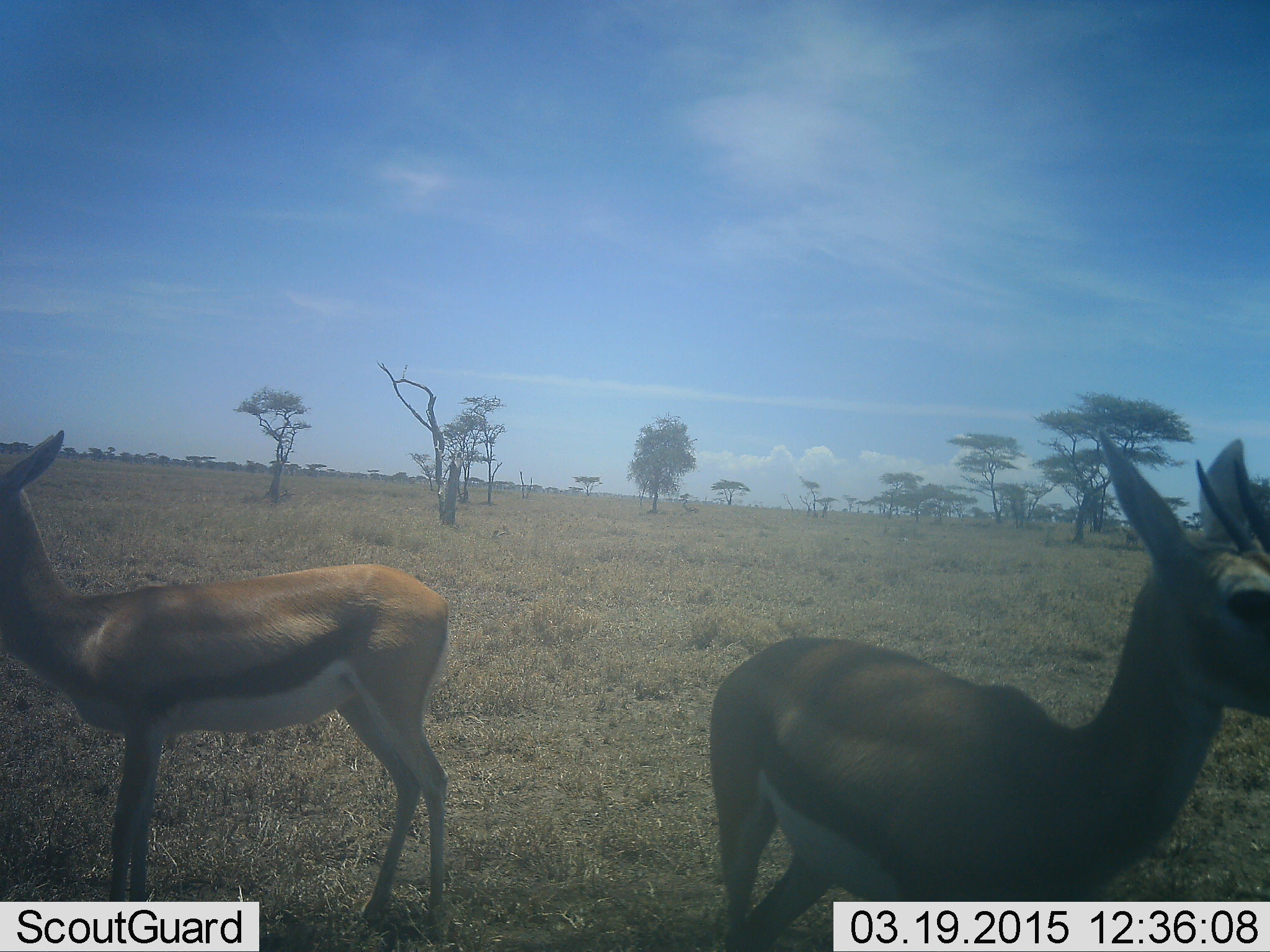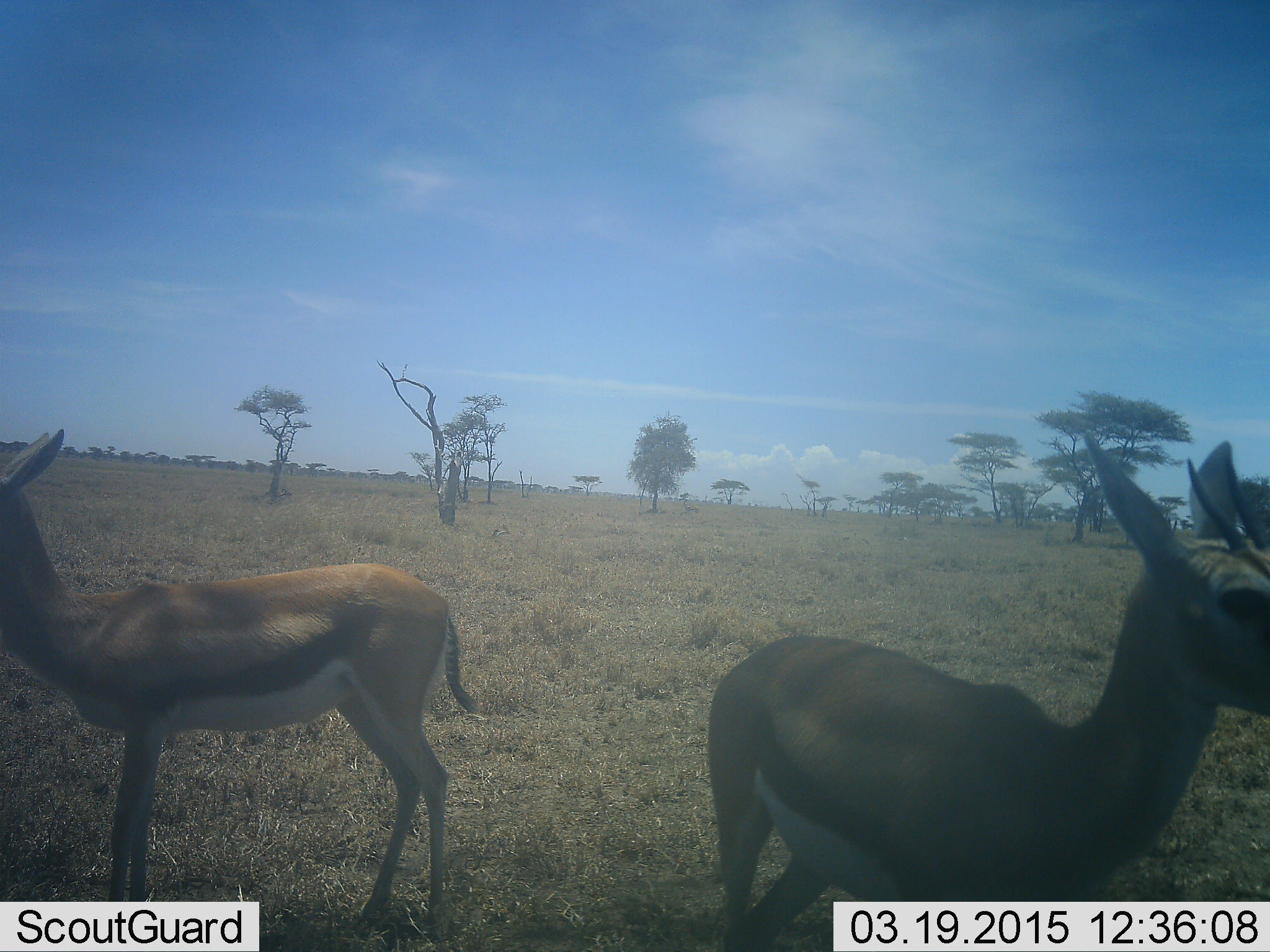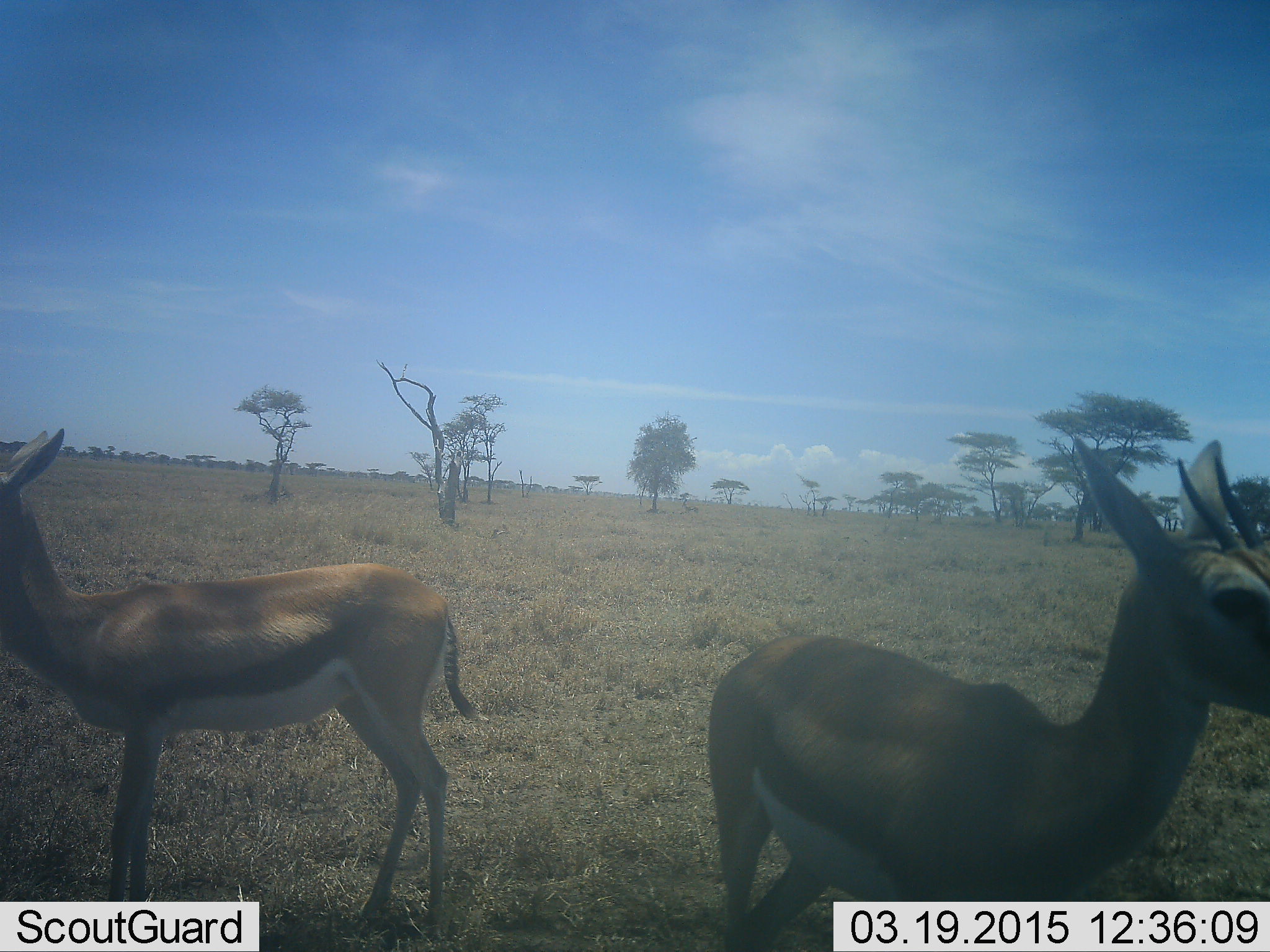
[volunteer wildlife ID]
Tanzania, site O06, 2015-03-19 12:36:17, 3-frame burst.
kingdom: Animalia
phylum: Chordata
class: Mammalia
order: Artiodactyla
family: Bovidae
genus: Eudorcas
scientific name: Eudorcas thomsonii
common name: thomson's gazelle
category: gazellethomsons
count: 2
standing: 100%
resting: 0%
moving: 0%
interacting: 0%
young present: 0%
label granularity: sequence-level